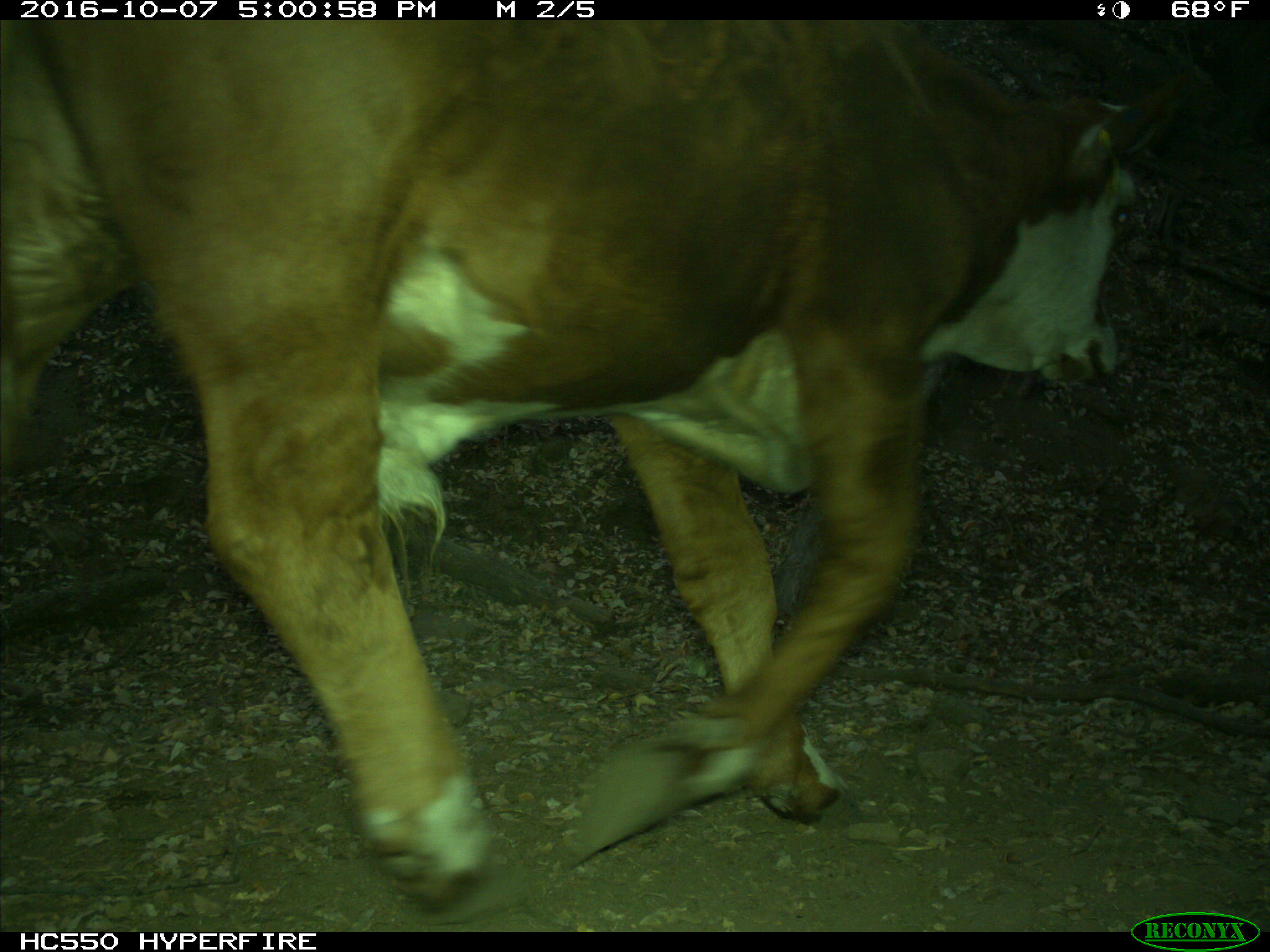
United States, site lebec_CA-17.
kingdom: Animalia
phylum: Chordata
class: Mammalia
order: Artiodactyla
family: Bovidae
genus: Bos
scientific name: Bos taurus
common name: domestic cow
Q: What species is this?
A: Bos taurus (domestic cow).